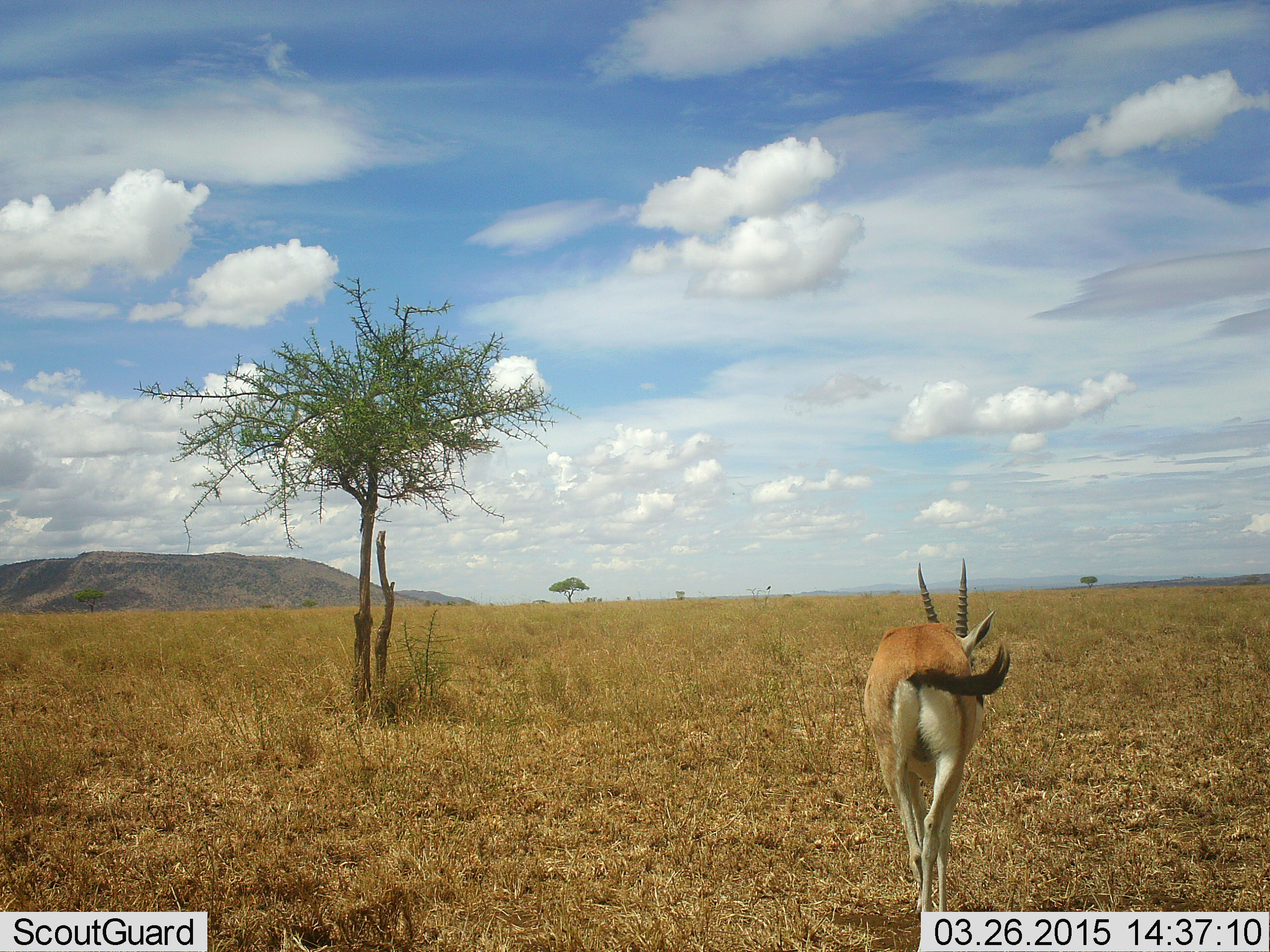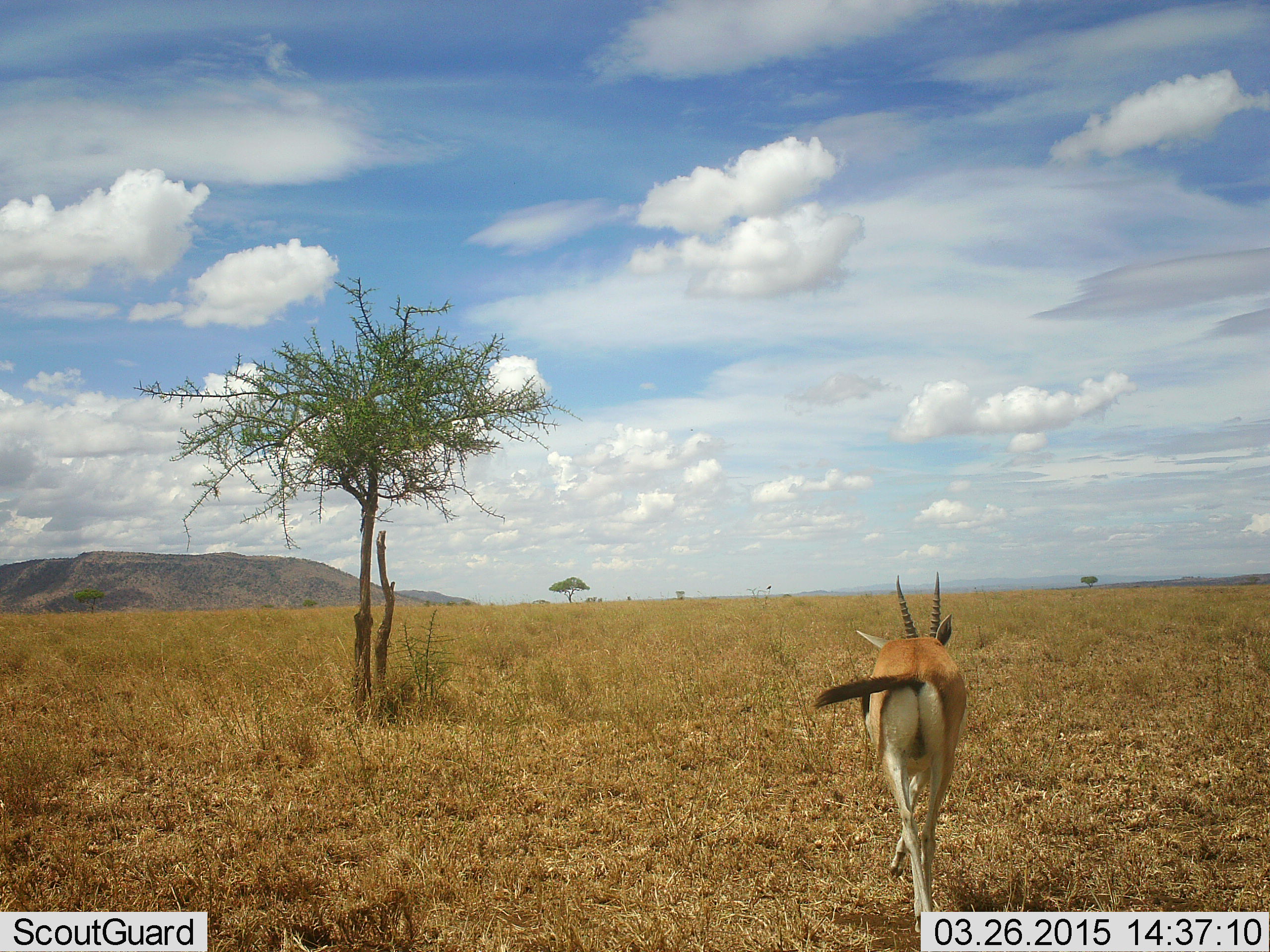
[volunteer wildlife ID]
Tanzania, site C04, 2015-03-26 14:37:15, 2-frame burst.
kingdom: Animalia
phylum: Chordata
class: Mammalia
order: Artiodactyla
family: Bovidae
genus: Eudorcas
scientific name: Eudorcas thomsonii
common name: thomson's gazelle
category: gazellethomsons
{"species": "gazellethomsons (thomson's gazelle) (Eudorcas thomsonii)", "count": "1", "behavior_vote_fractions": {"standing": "30%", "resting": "0%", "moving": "70%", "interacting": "0%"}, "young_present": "0%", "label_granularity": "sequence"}